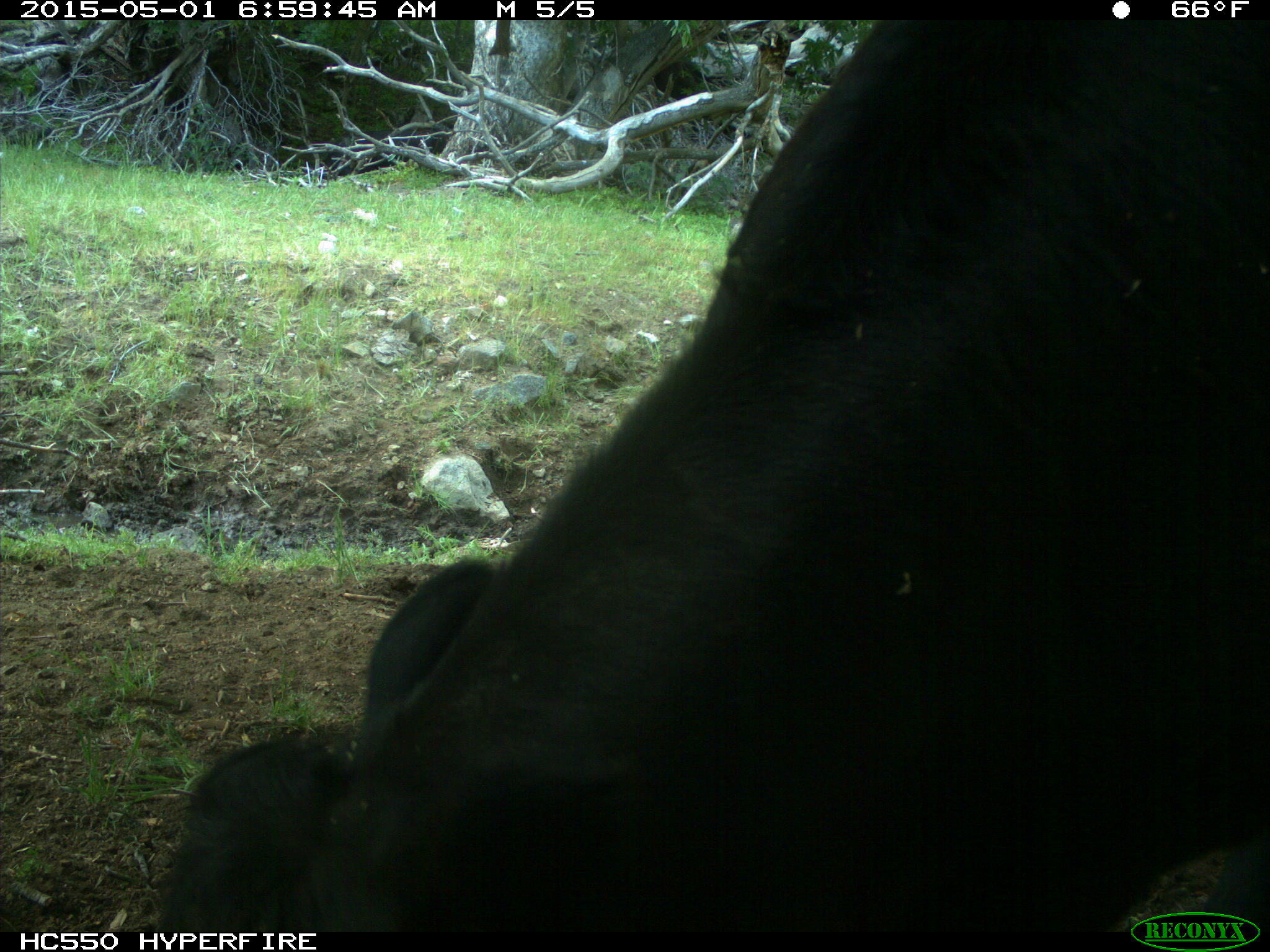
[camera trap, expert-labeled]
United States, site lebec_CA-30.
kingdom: Animalia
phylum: Chordata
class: Mammalia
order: Artiodactyla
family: Bovidae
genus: Bos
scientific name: Bos taurus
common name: domestic cow